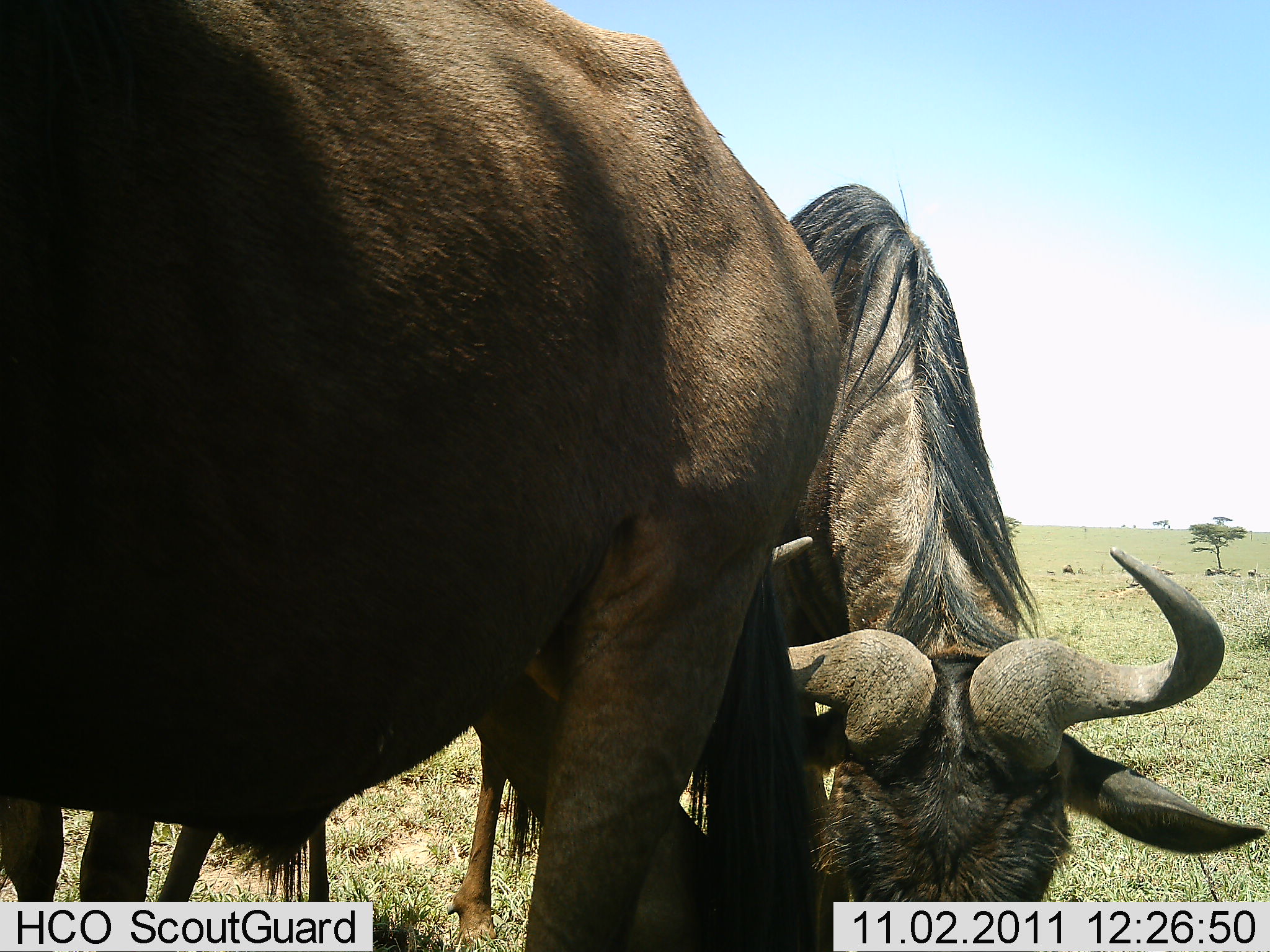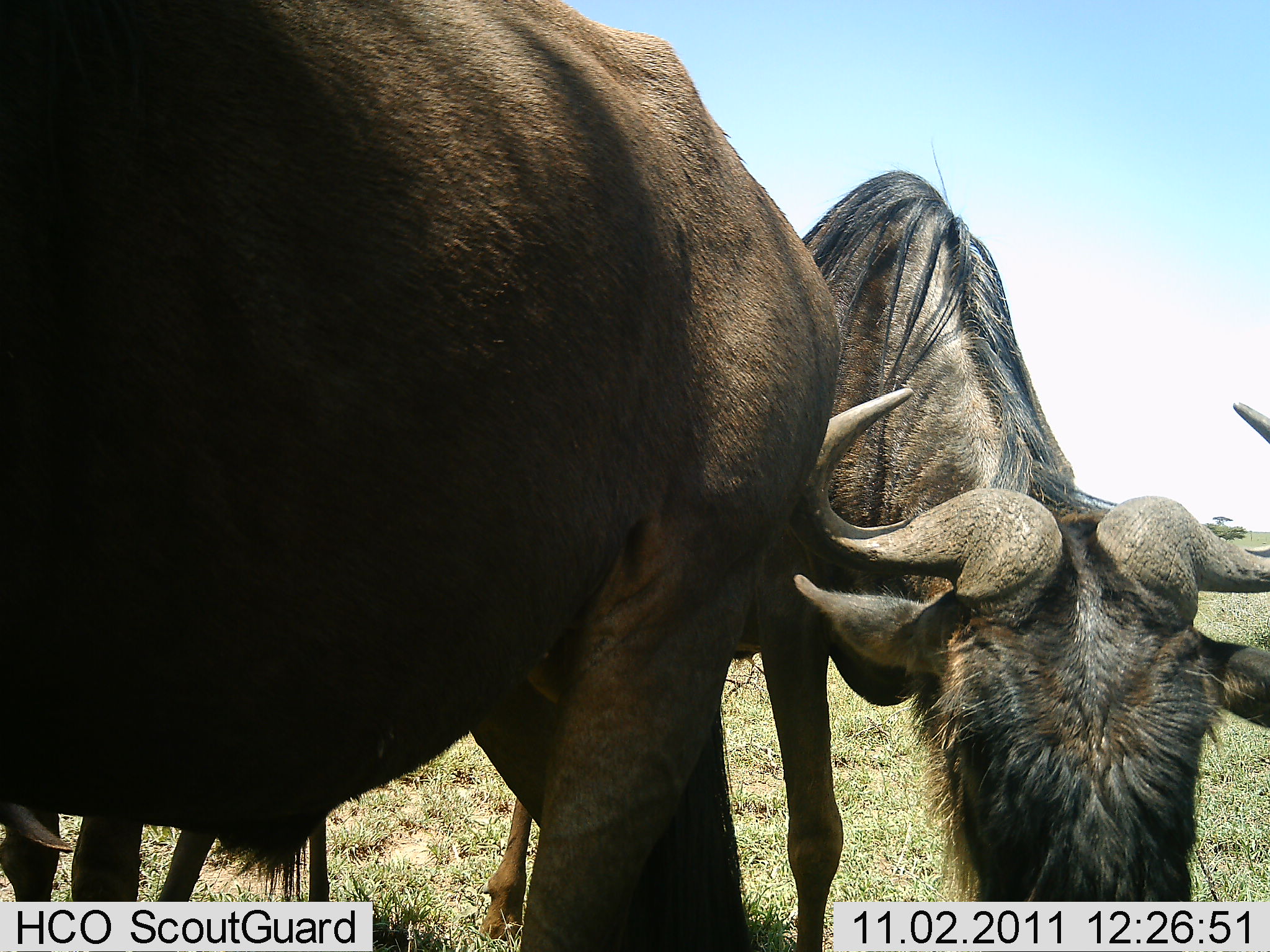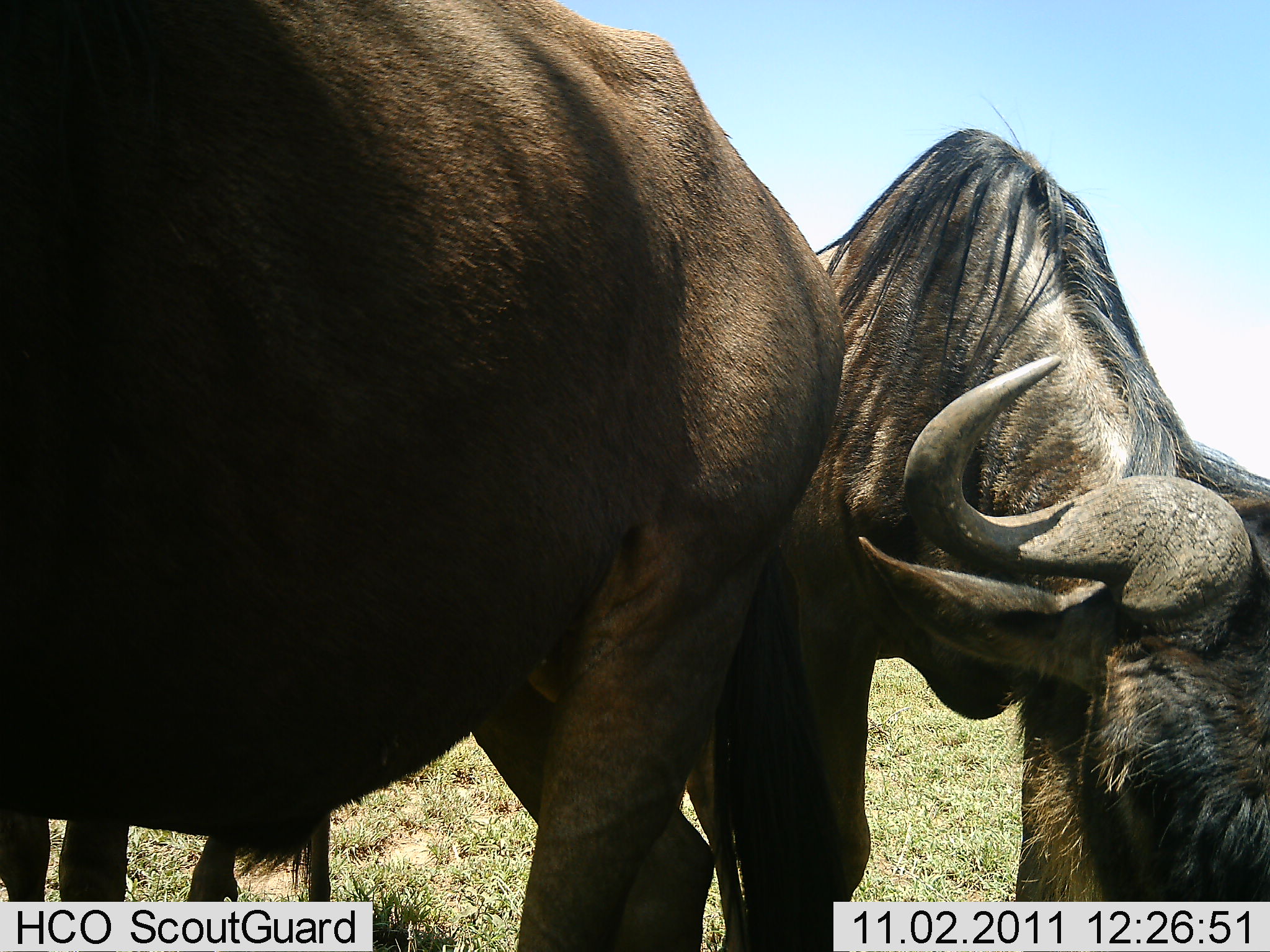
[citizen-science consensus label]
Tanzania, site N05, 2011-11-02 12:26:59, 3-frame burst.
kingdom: Animalia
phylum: Chordata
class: Mammalia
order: Artiodactyla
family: Bovidae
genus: Connochaetes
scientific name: Connochaetes taurinus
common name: blue wildebeest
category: wildebeest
Wildebeest (blue wildebeest) (Connochaetes taurinus), count 2. Behavior (volunteer vote fractions): standing 69%, resting 0%, moving 31%, interacting 0%. Young present (vote fraction): 0%. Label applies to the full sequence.